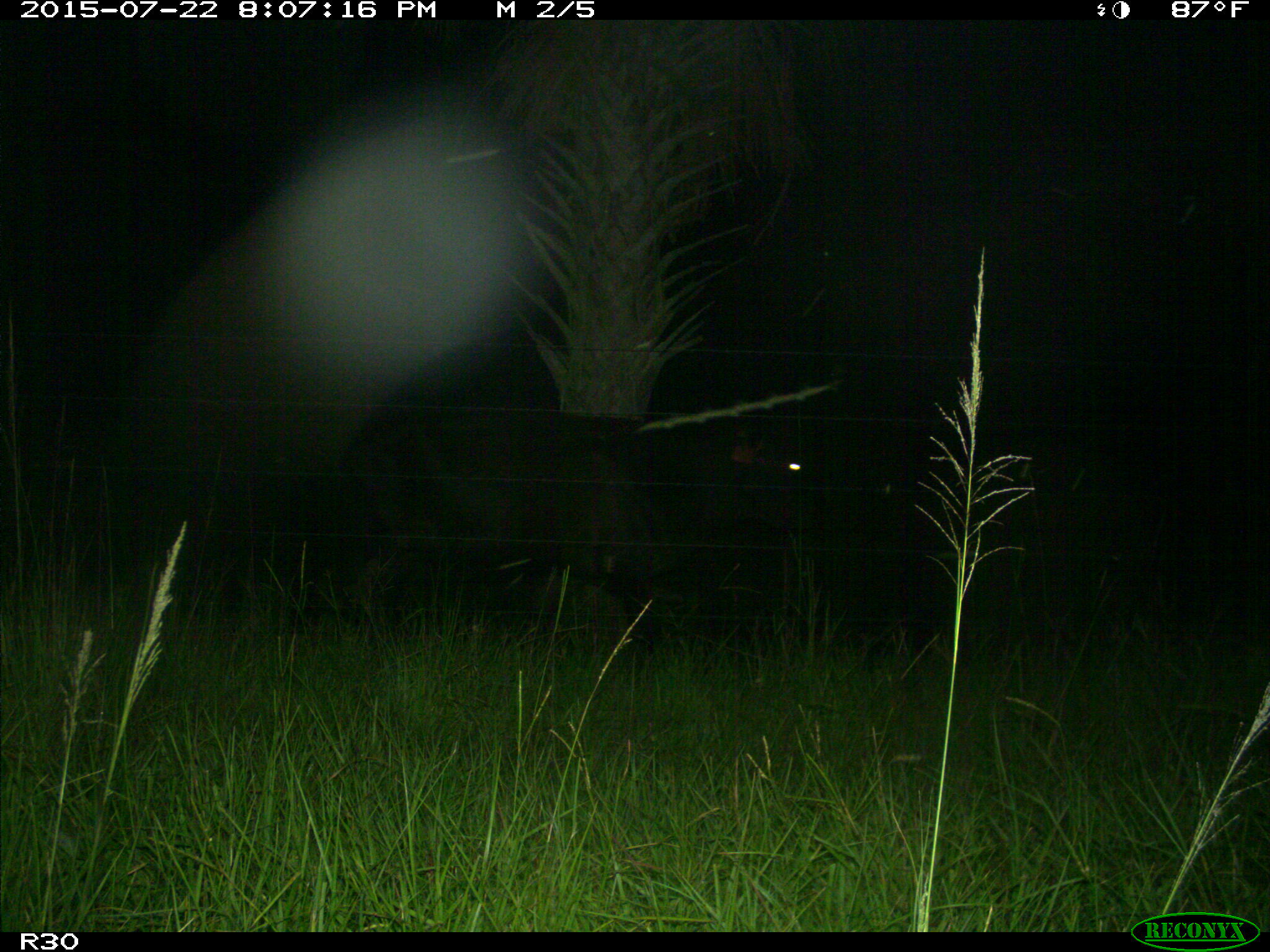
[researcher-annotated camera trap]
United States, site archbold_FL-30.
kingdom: Animalia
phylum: Chordata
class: Mammalia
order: Artiodactyla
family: Bovidae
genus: Bos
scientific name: Bos taurus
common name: domestic cow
Bos taurus (domestic cow).